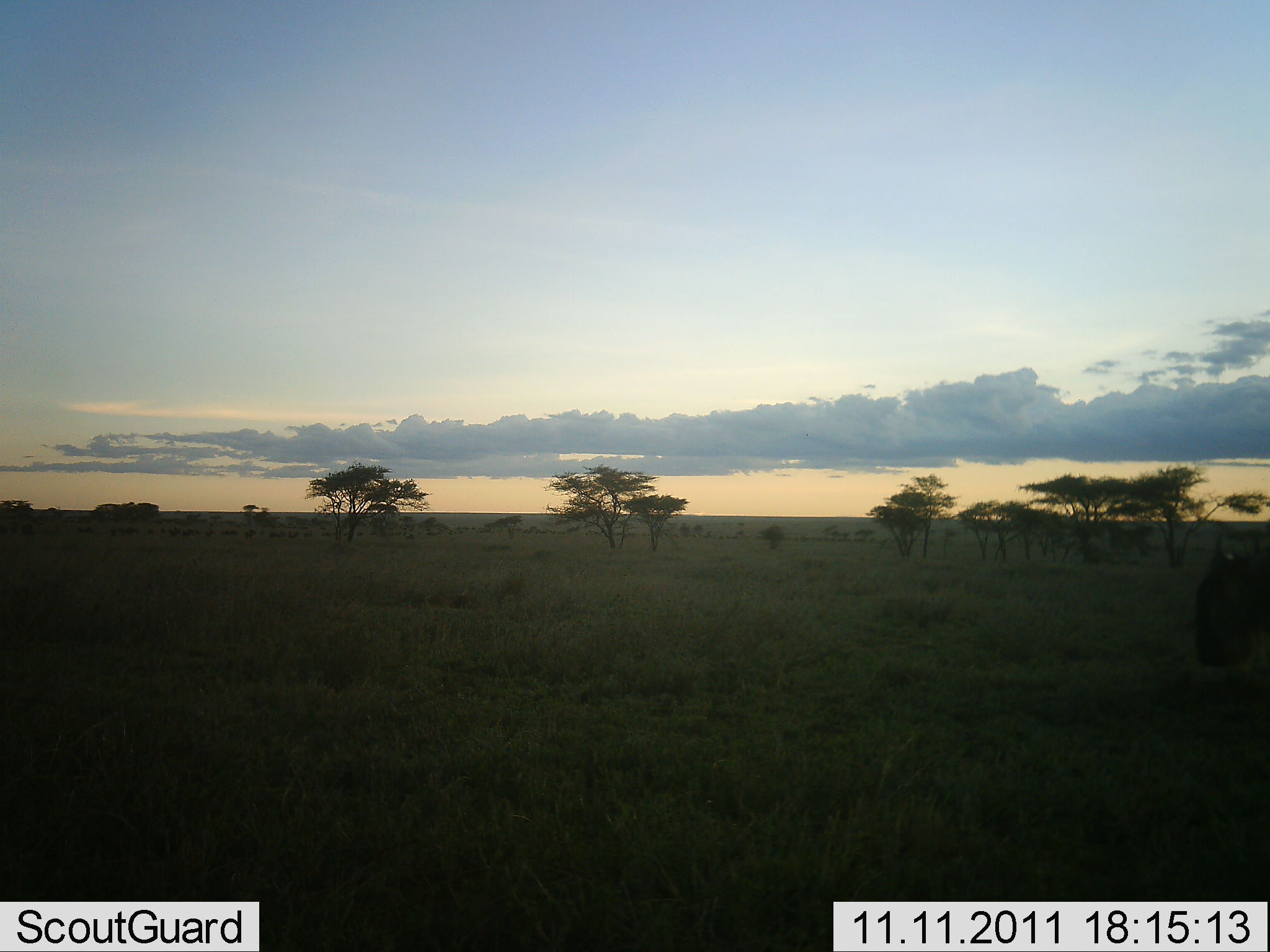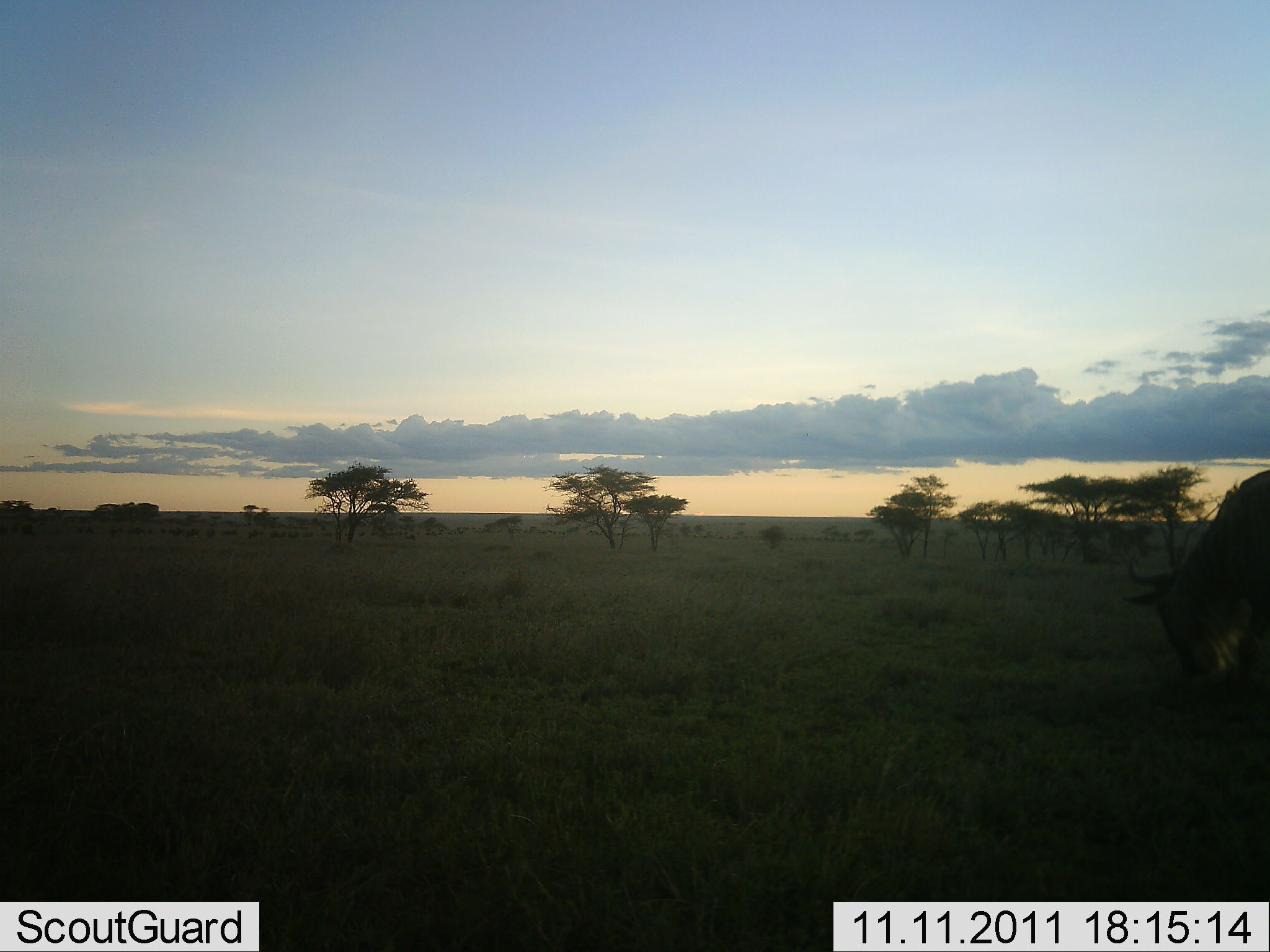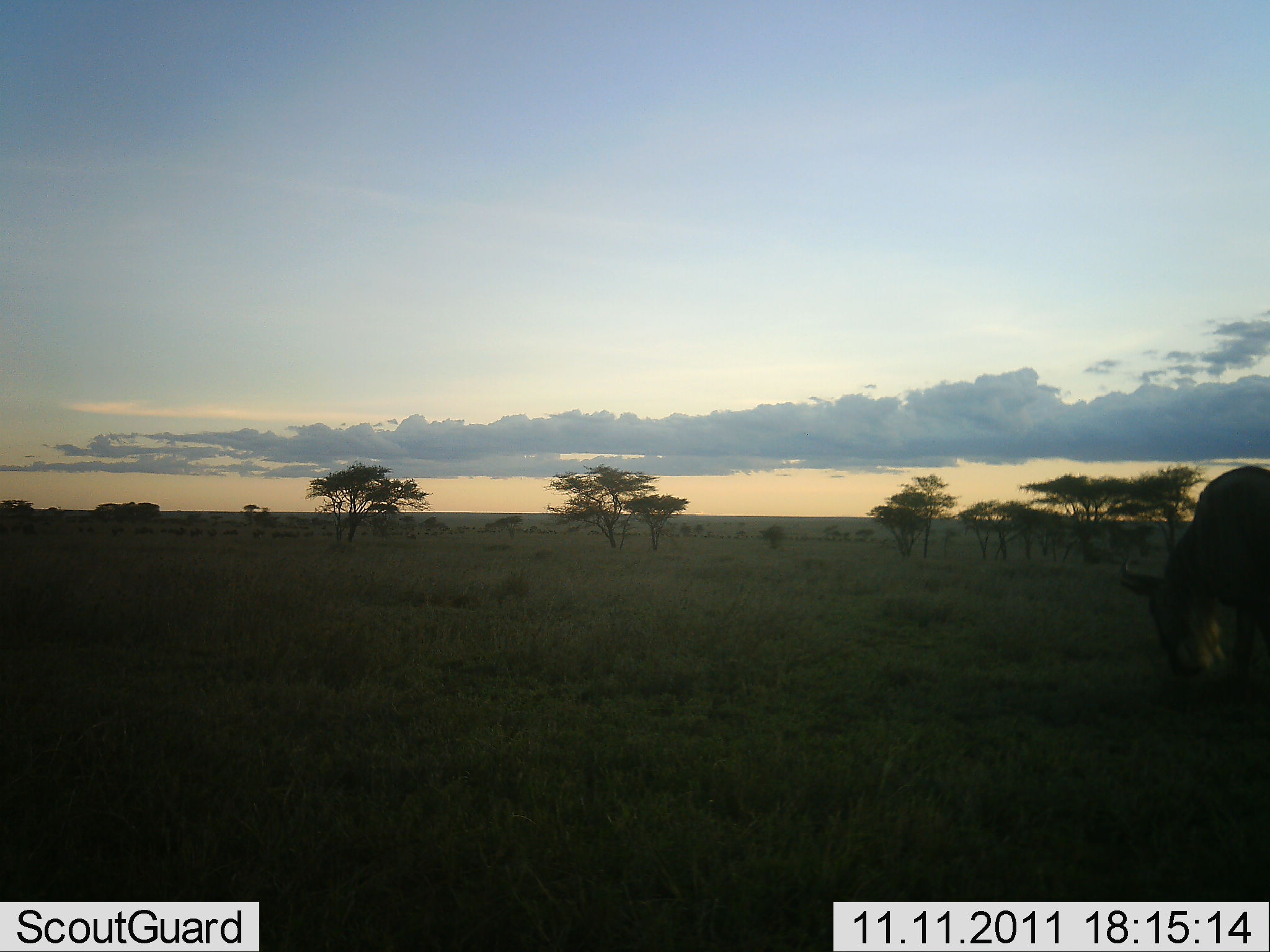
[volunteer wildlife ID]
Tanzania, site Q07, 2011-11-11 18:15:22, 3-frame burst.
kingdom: Animalia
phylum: Chordata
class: Mammalia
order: Artiodactyla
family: Bovidae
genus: Connochaetes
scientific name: Connochaetes taurinus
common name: blue wildebeest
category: wildebeest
Wildebeest (blue wildebeest) (Connochaetes taurinus), count 1. Behavior (volunteer vote fractions): standing 18%, resting 0%, moving 18%, interacting 0%. Young present (vote fraction): 0%. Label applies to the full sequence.